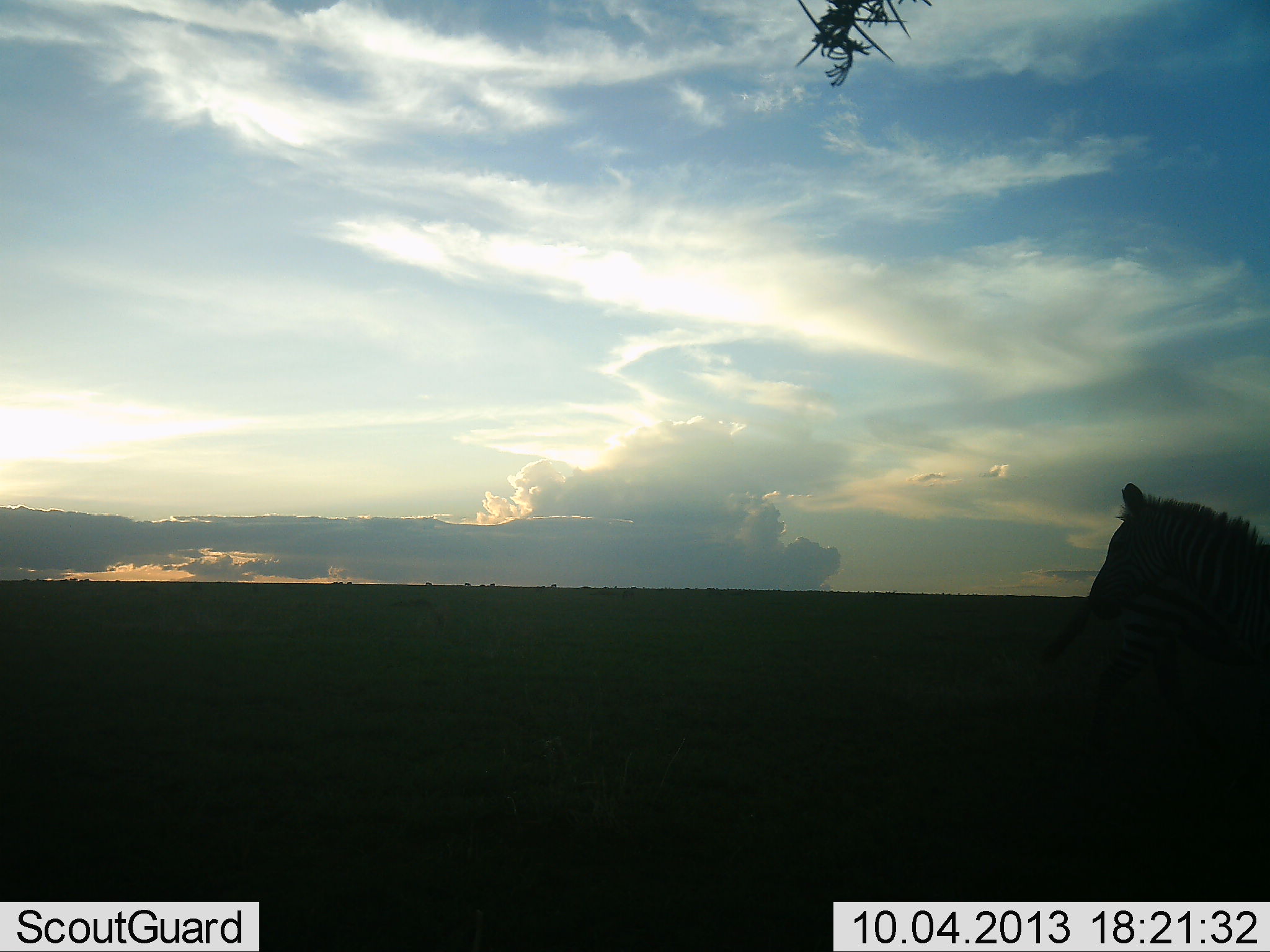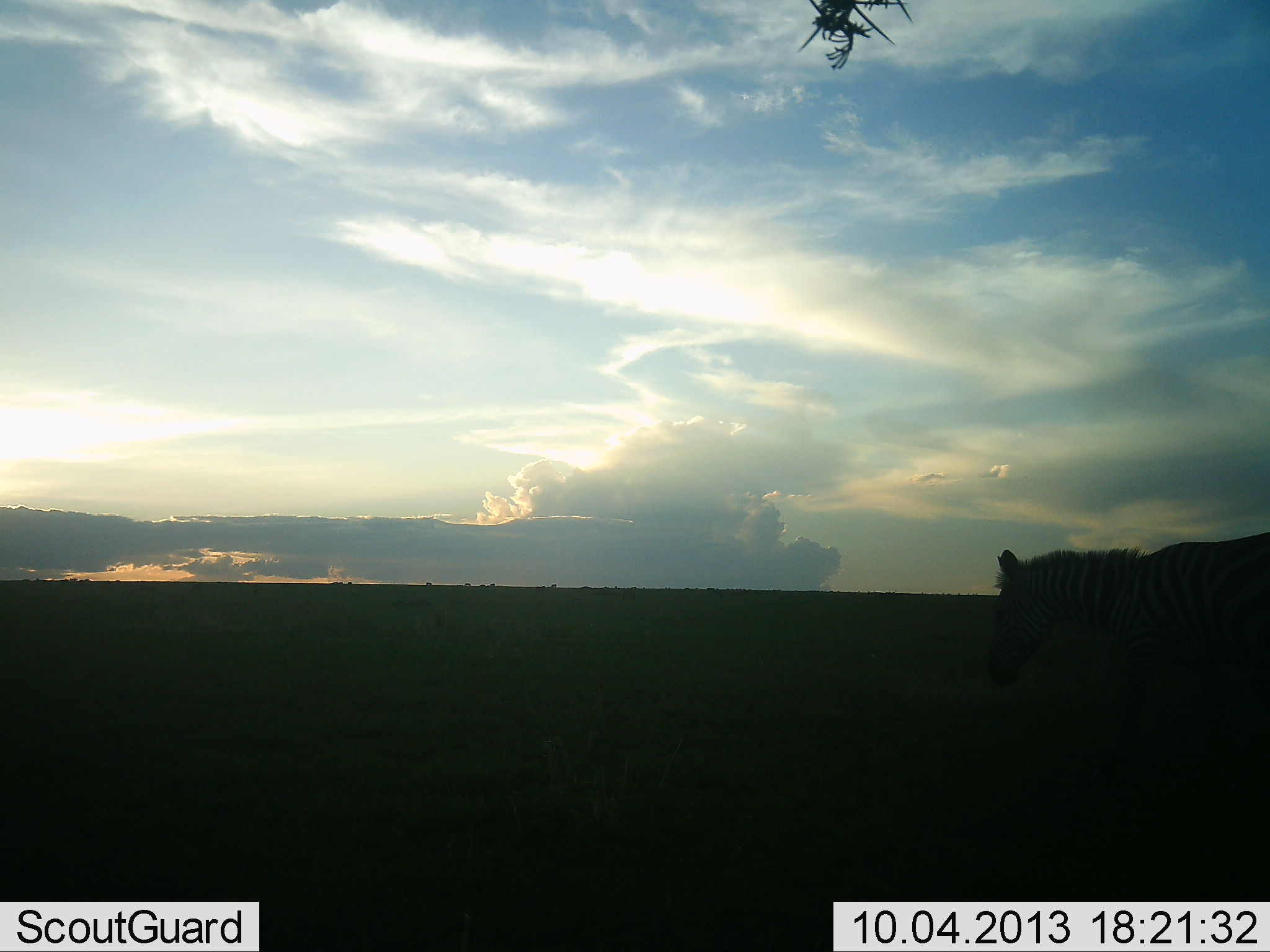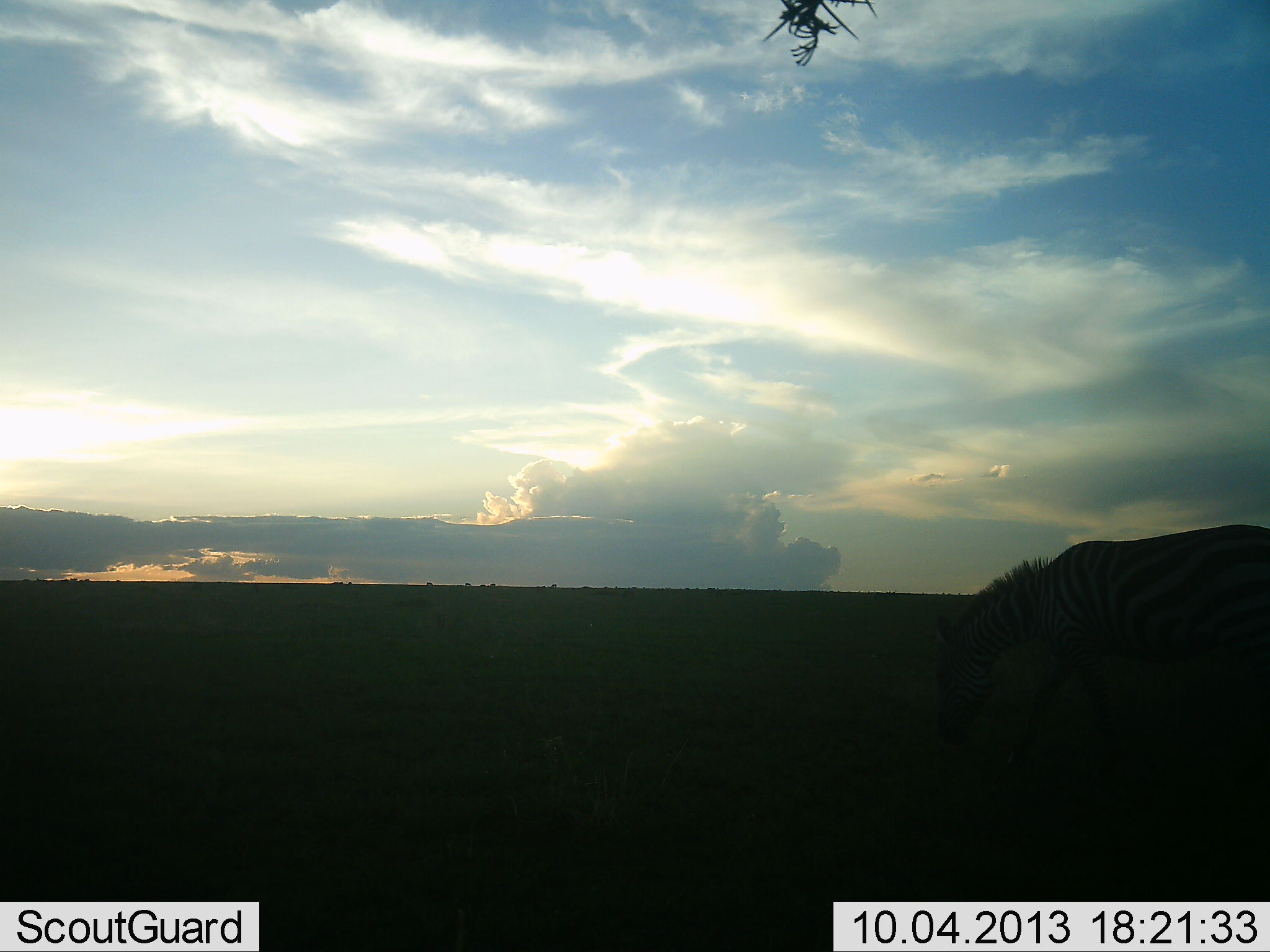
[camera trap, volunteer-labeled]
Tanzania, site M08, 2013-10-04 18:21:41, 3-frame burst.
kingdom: Animalia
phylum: Chordata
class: Mammalia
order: Perissodactyla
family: Equidae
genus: Equus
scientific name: Equus quagga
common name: plains zebra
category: zebra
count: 2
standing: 30%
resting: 0%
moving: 90%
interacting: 0%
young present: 0%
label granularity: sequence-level